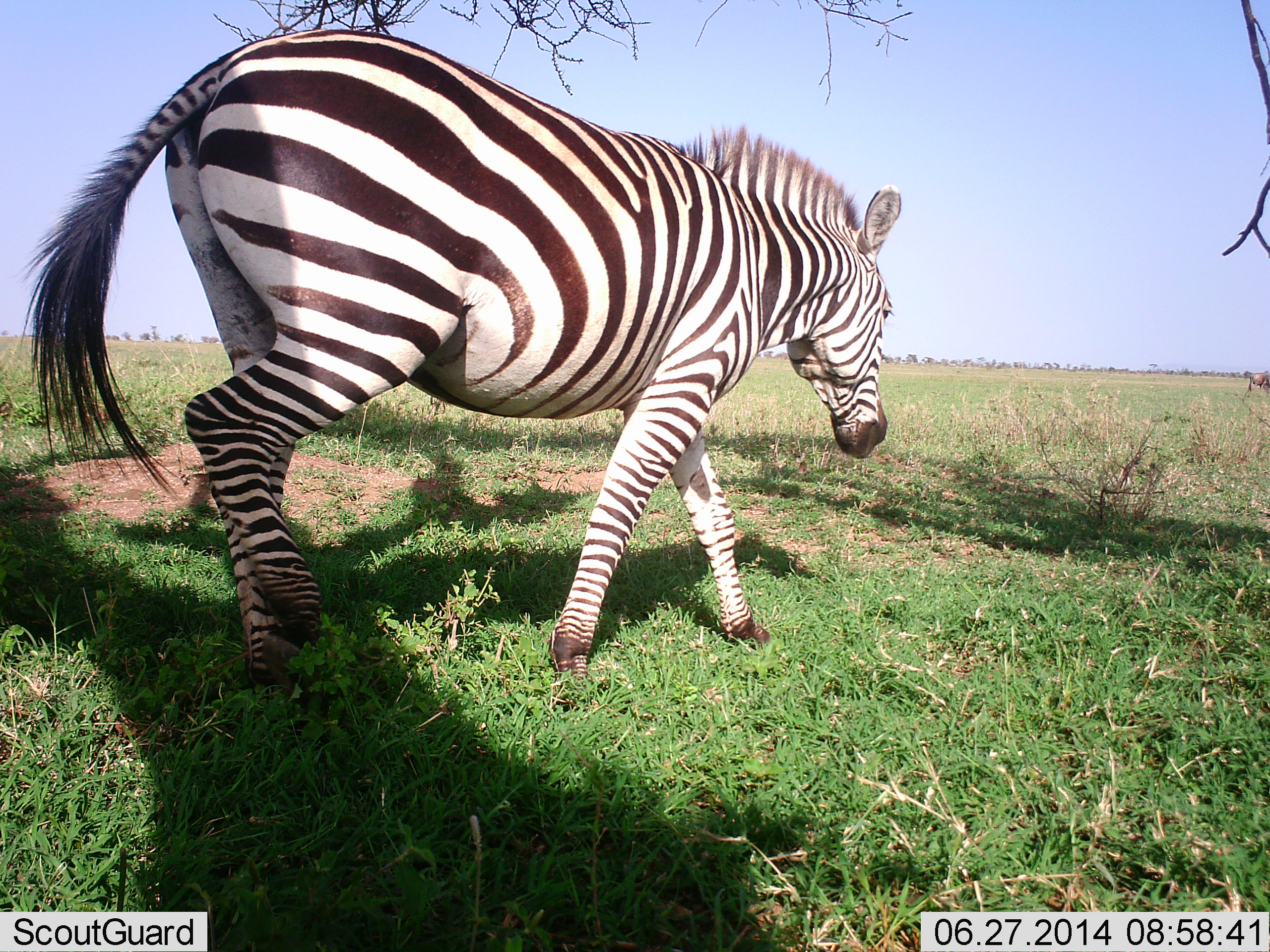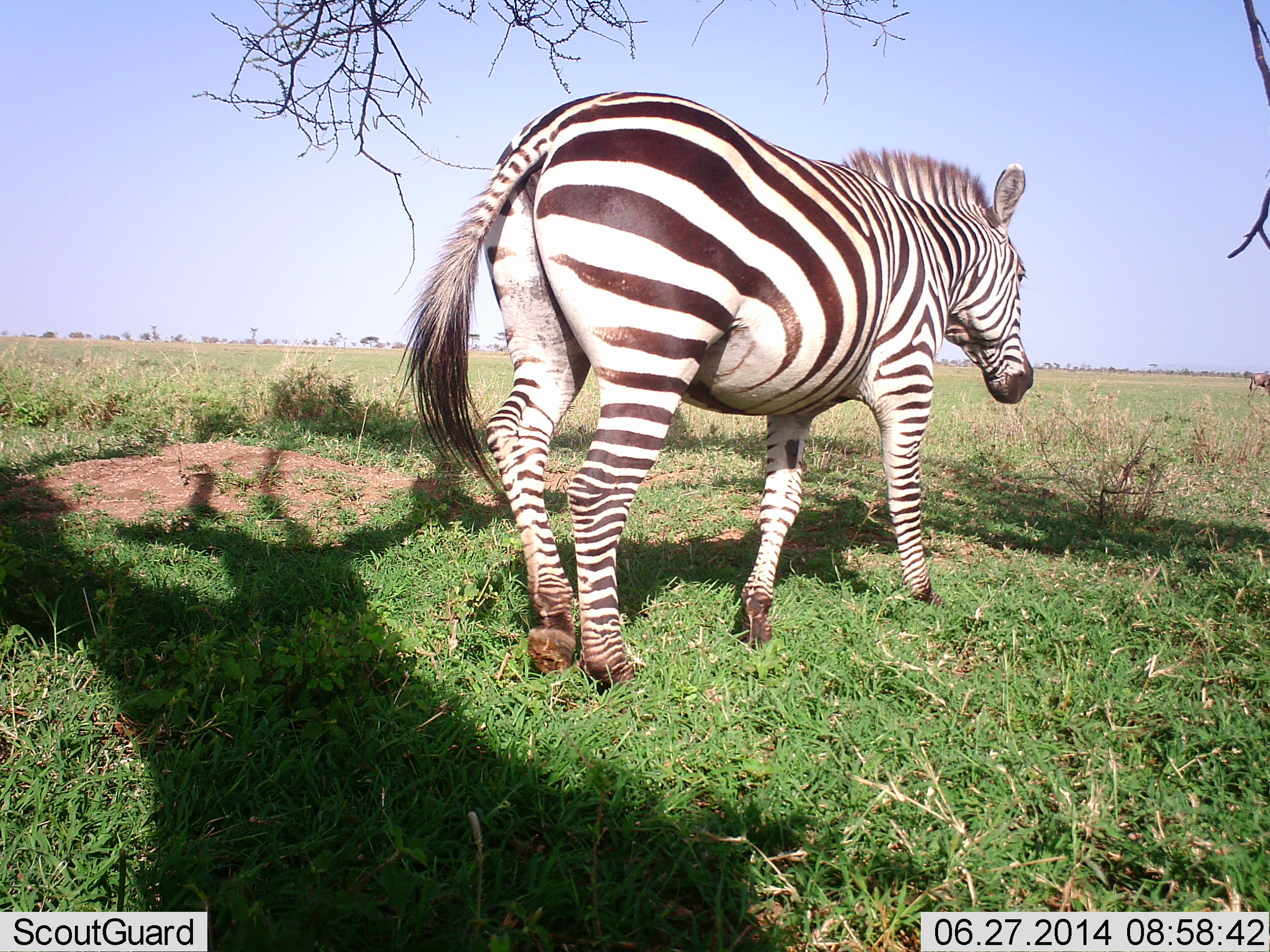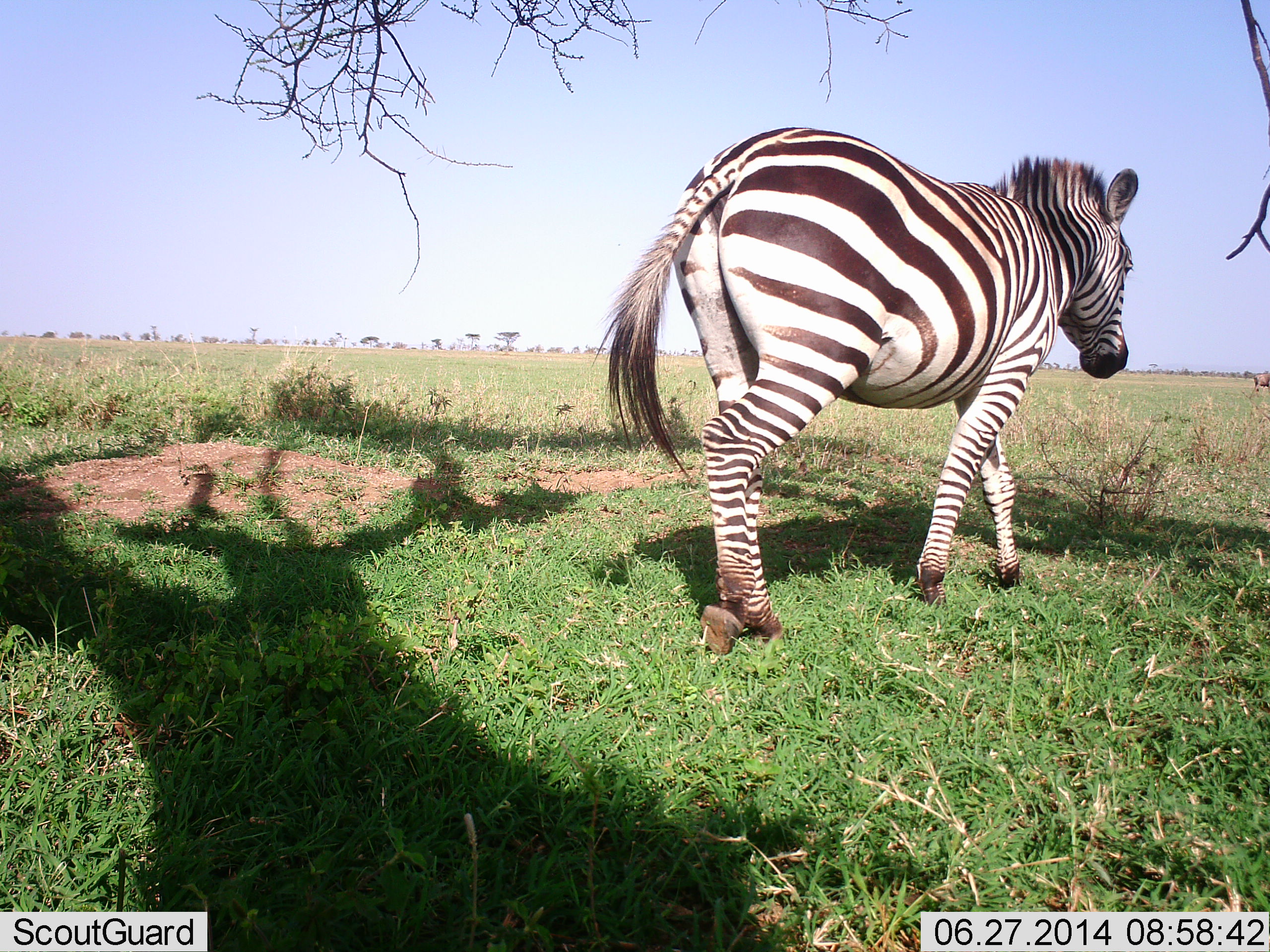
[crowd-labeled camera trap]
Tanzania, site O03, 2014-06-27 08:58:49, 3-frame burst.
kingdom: Animalia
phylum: Chordata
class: Mammalia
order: Perissodactyla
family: Equidae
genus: Equus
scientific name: Equus quagga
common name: plains zebra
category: zebra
Zebra (plains zebra) (Equus quagga), count 1. Behavior (volunteer vote fractions): standing 0%, resting 0%, moving 100%, interacting 0%. Young present (vote fraction): 0%. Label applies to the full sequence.